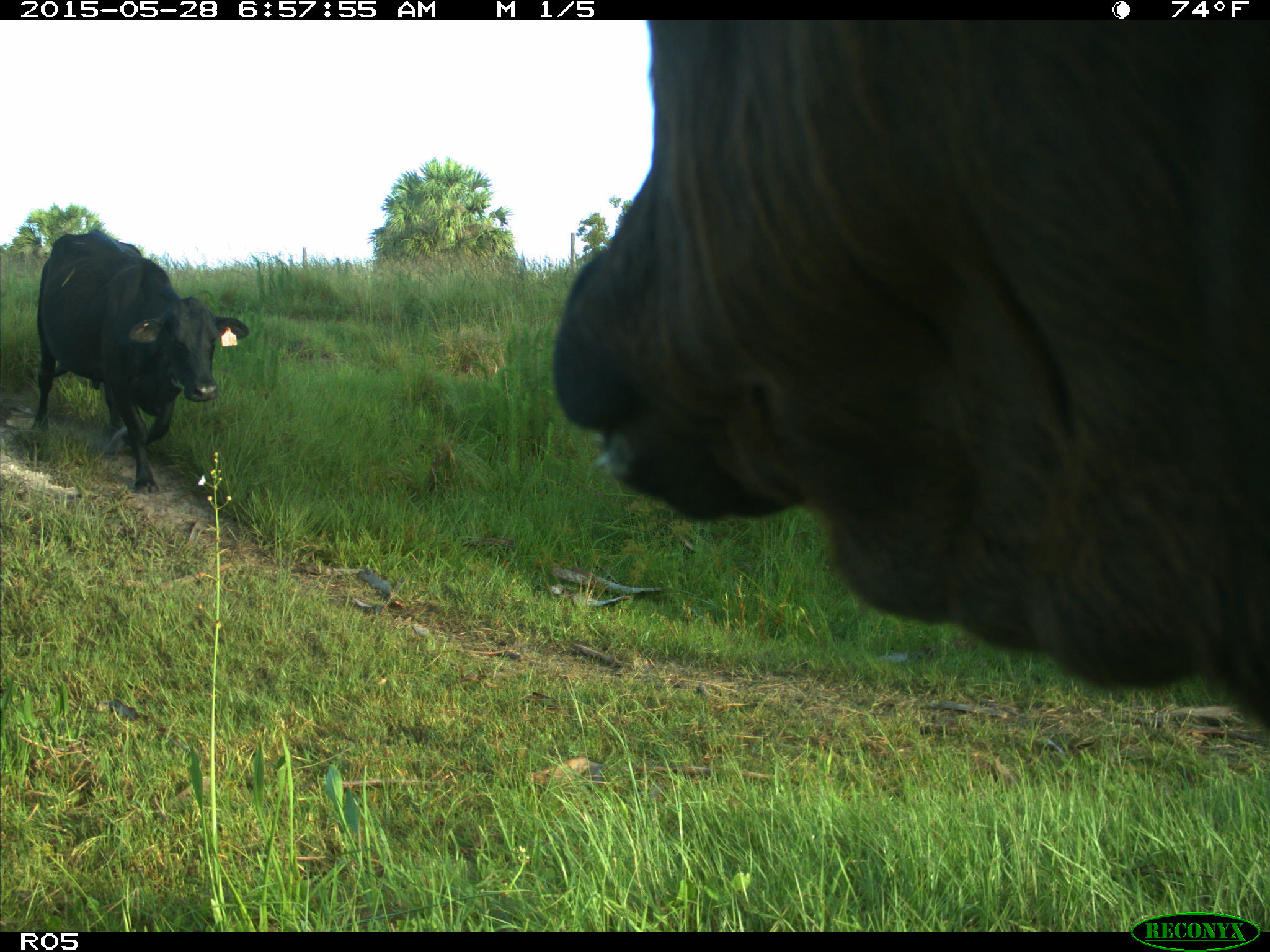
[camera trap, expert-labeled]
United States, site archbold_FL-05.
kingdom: Animalia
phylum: Chordata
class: Mammalia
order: Artiodactyla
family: Bovidae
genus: Bos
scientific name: Bos taurus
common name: domestic cow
Bos taurus (domestic cow).